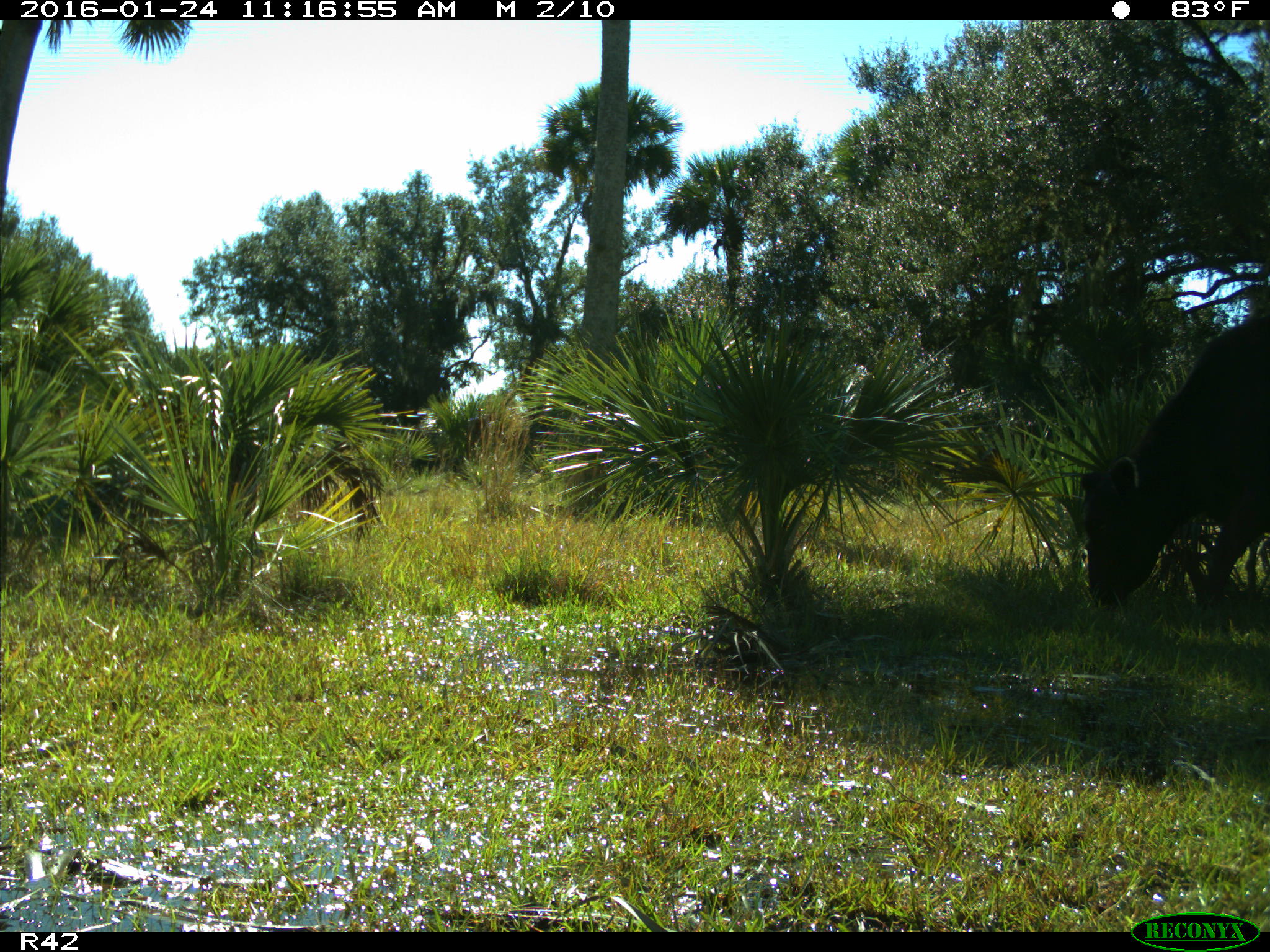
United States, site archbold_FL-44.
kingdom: Animalia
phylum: Chordata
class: Mammalia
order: Artiodactyla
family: Bovidae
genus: Bos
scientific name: Bos taurus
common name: domestic cow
Bos taurus (domestic cow).